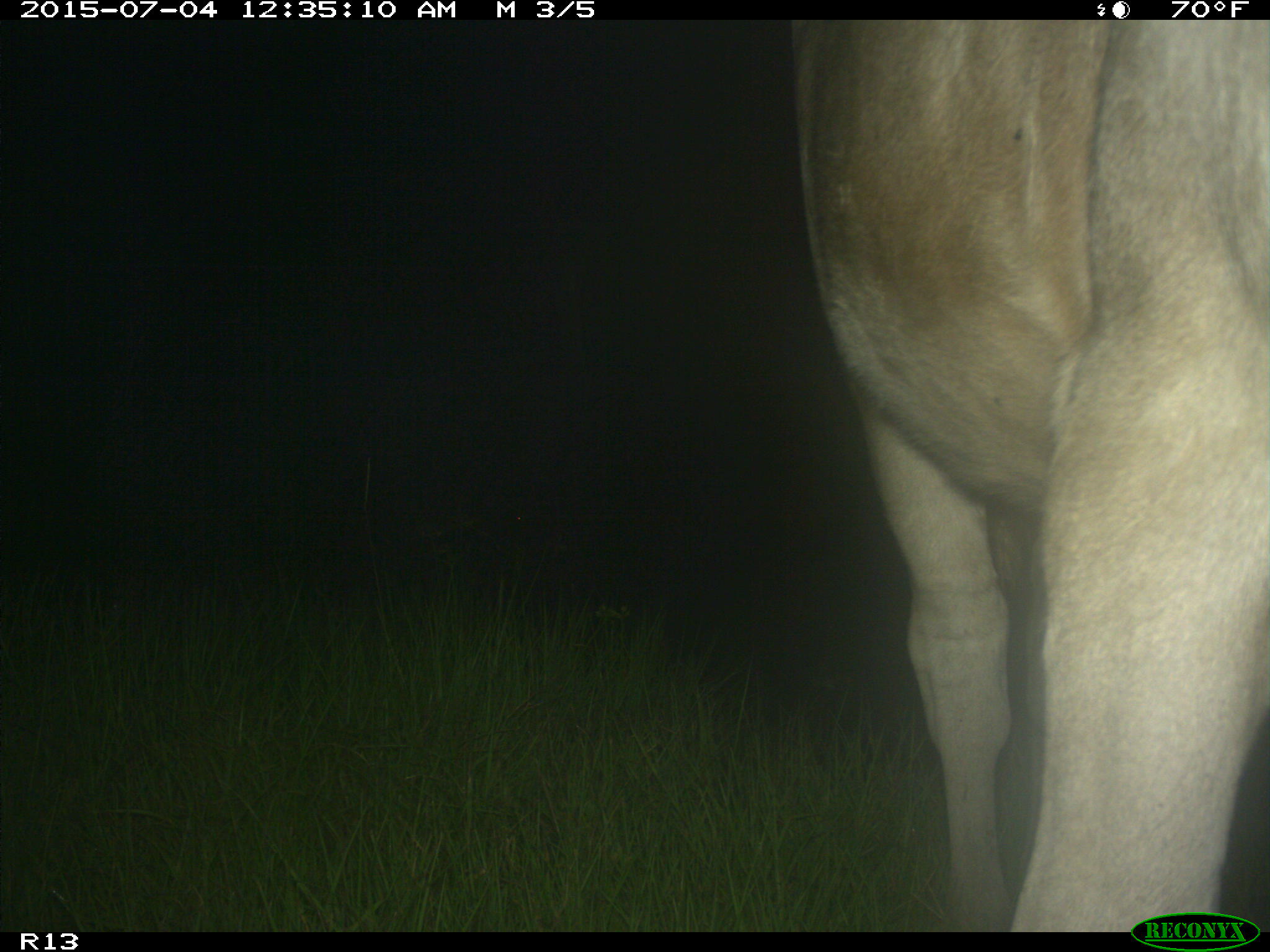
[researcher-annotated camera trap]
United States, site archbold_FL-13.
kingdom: Animalia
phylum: Chordata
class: Mammalia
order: Artiodactyla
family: Bovidae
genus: Bos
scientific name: Bos taurus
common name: domestic cow